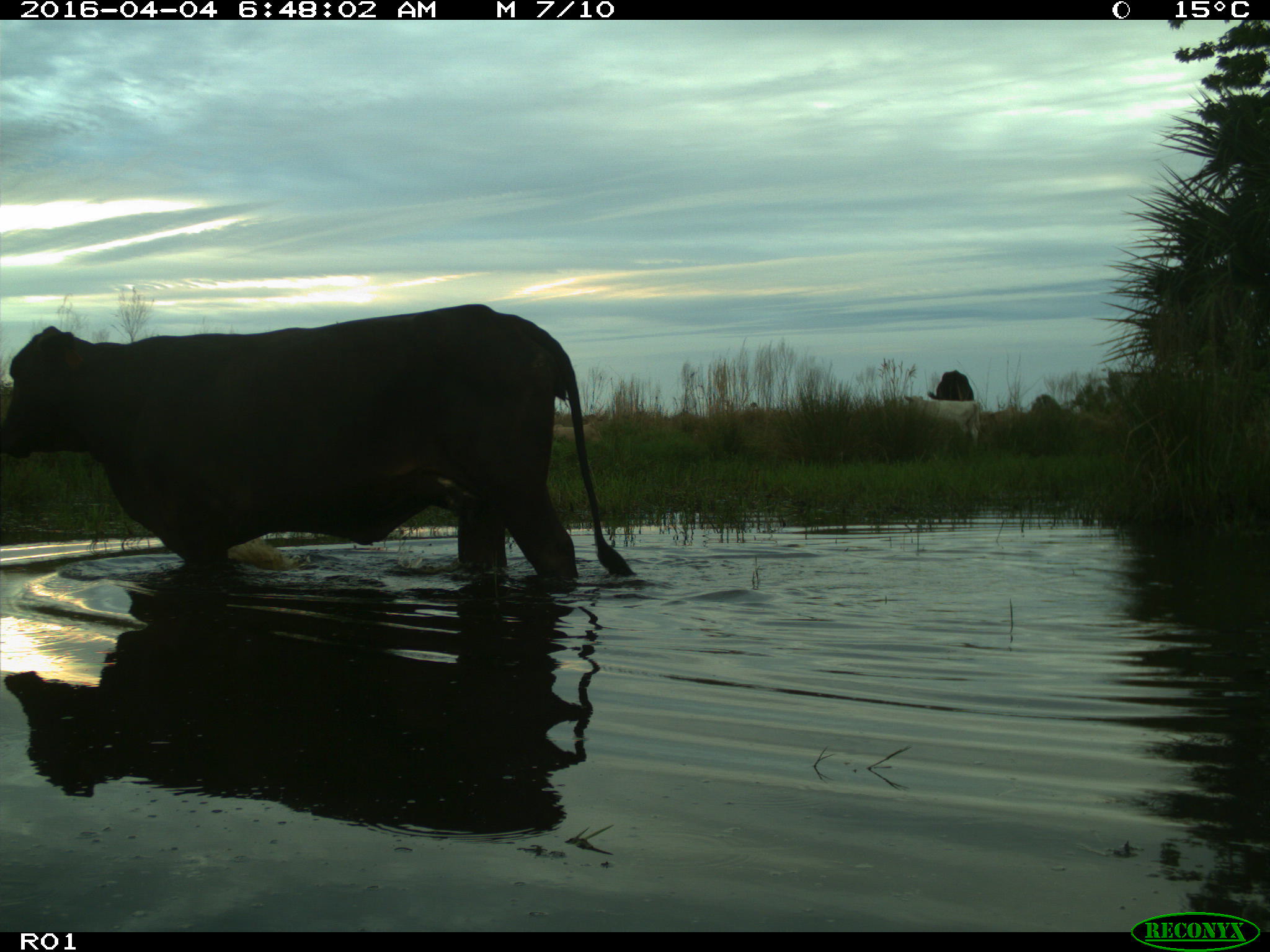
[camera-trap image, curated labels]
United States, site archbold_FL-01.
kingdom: Animalia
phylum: Chordata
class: Mammalia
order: Artiodactyla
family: Bovidae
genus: Bos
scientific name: Bos taurus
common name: domestic cow